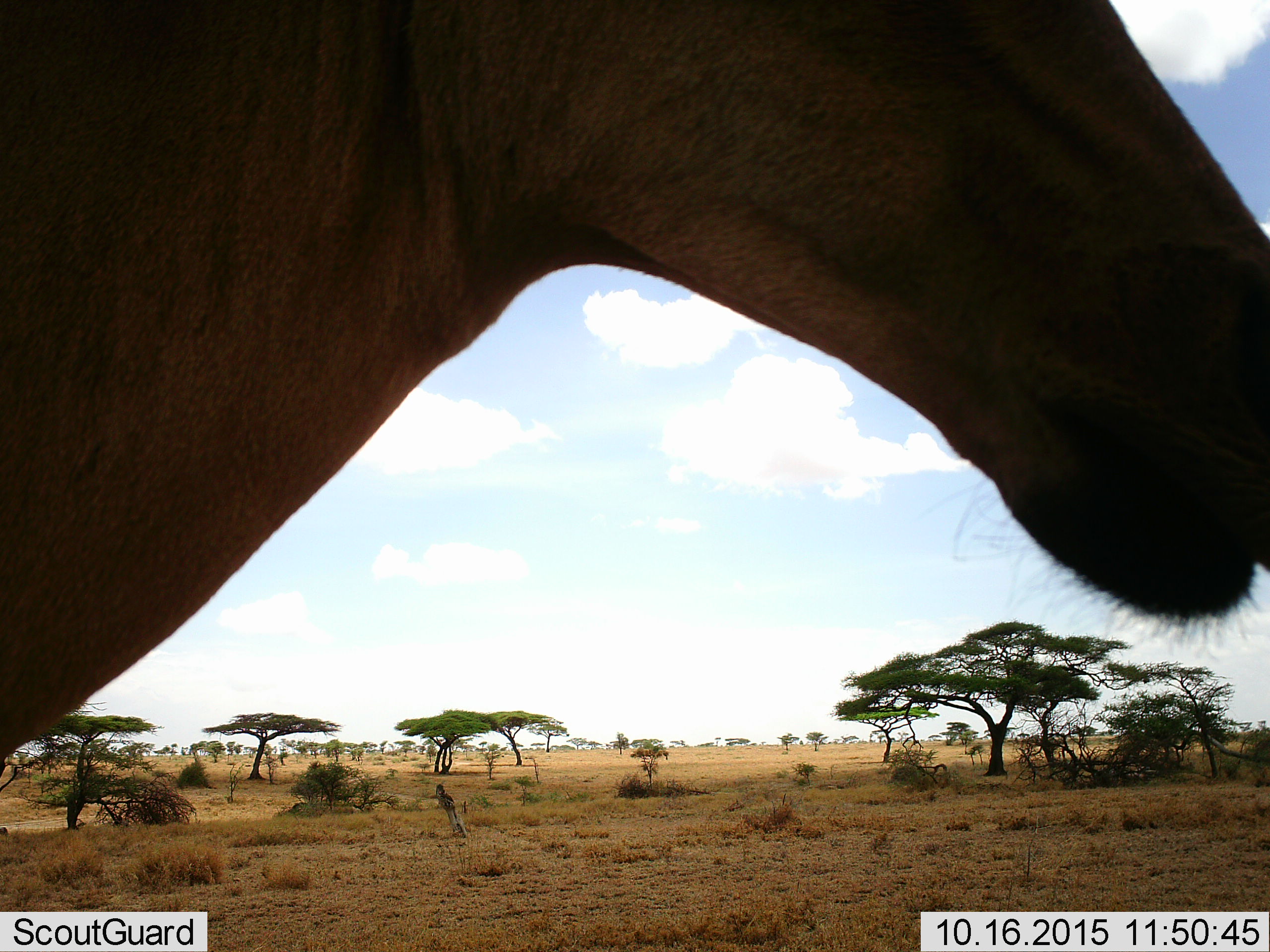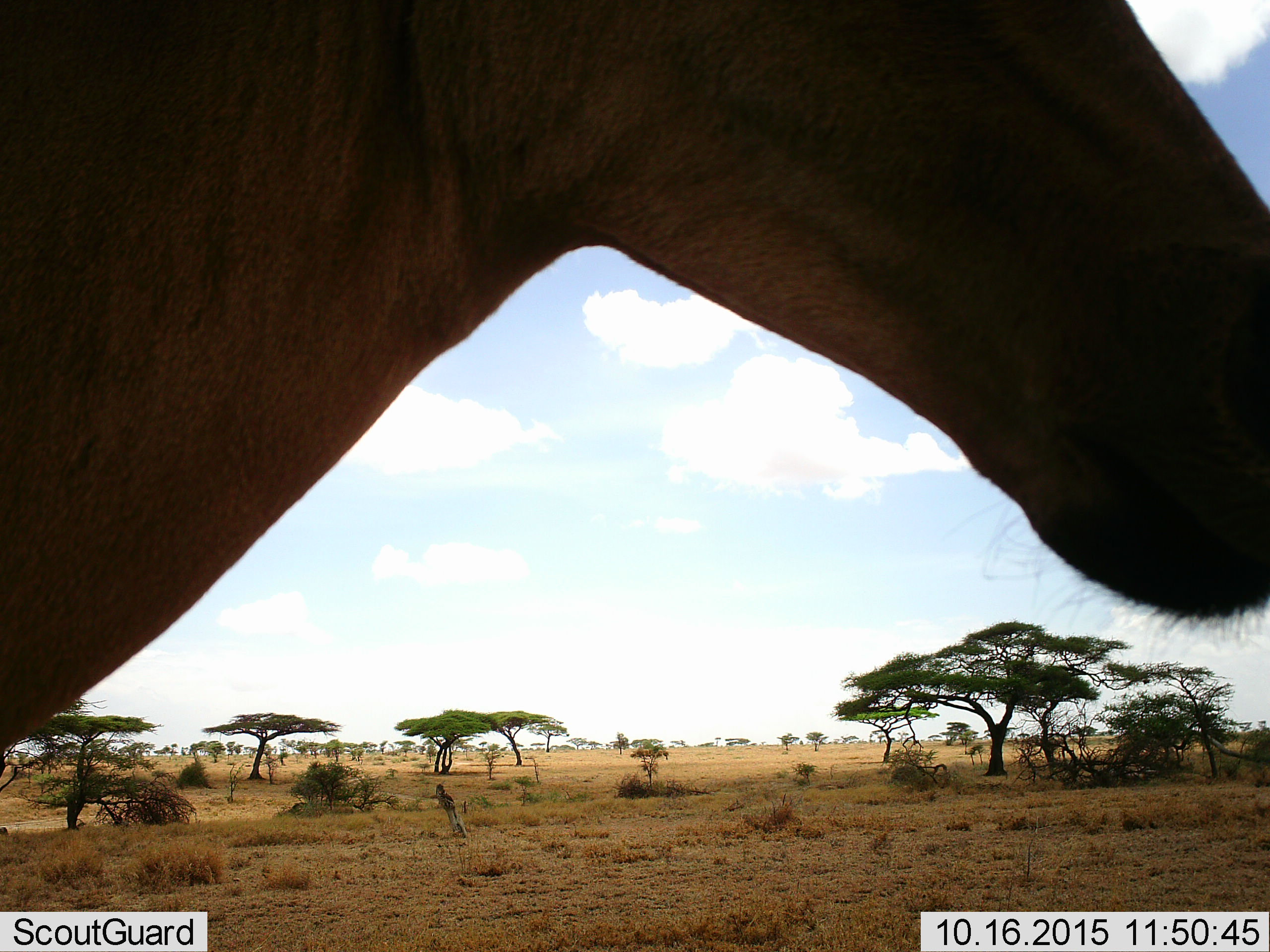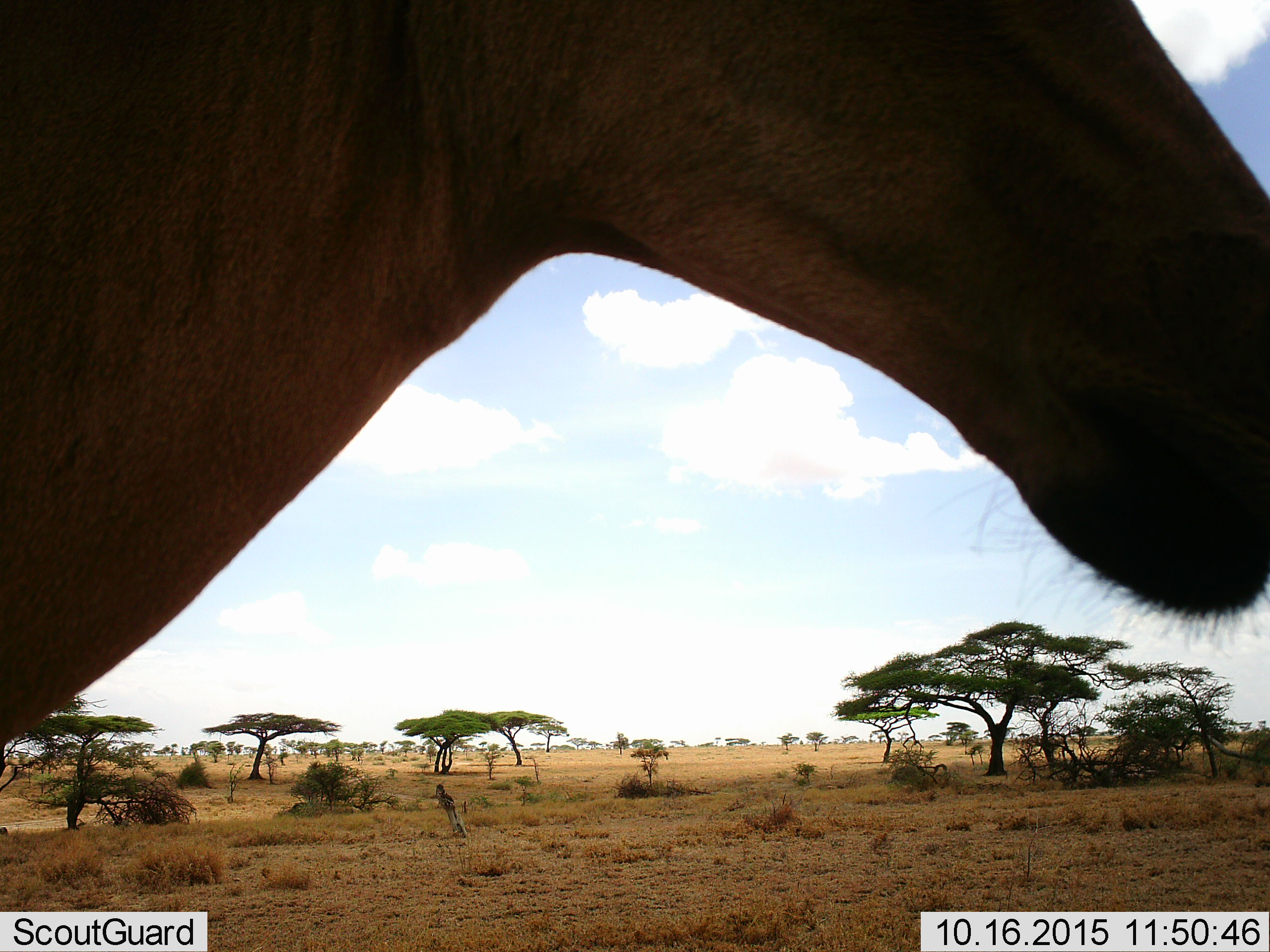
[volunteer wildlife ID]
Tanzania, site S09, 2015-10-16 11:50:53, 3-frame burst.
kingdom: Animalia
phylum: Chordata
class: Mammalia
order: Artiodactyla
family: Bovidae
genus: Alcelaphus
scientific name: Alcelaphus buselaphus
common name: hartebeest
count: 1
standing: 100%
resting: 0%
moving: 0%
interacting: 0%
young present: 0%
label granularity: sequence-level